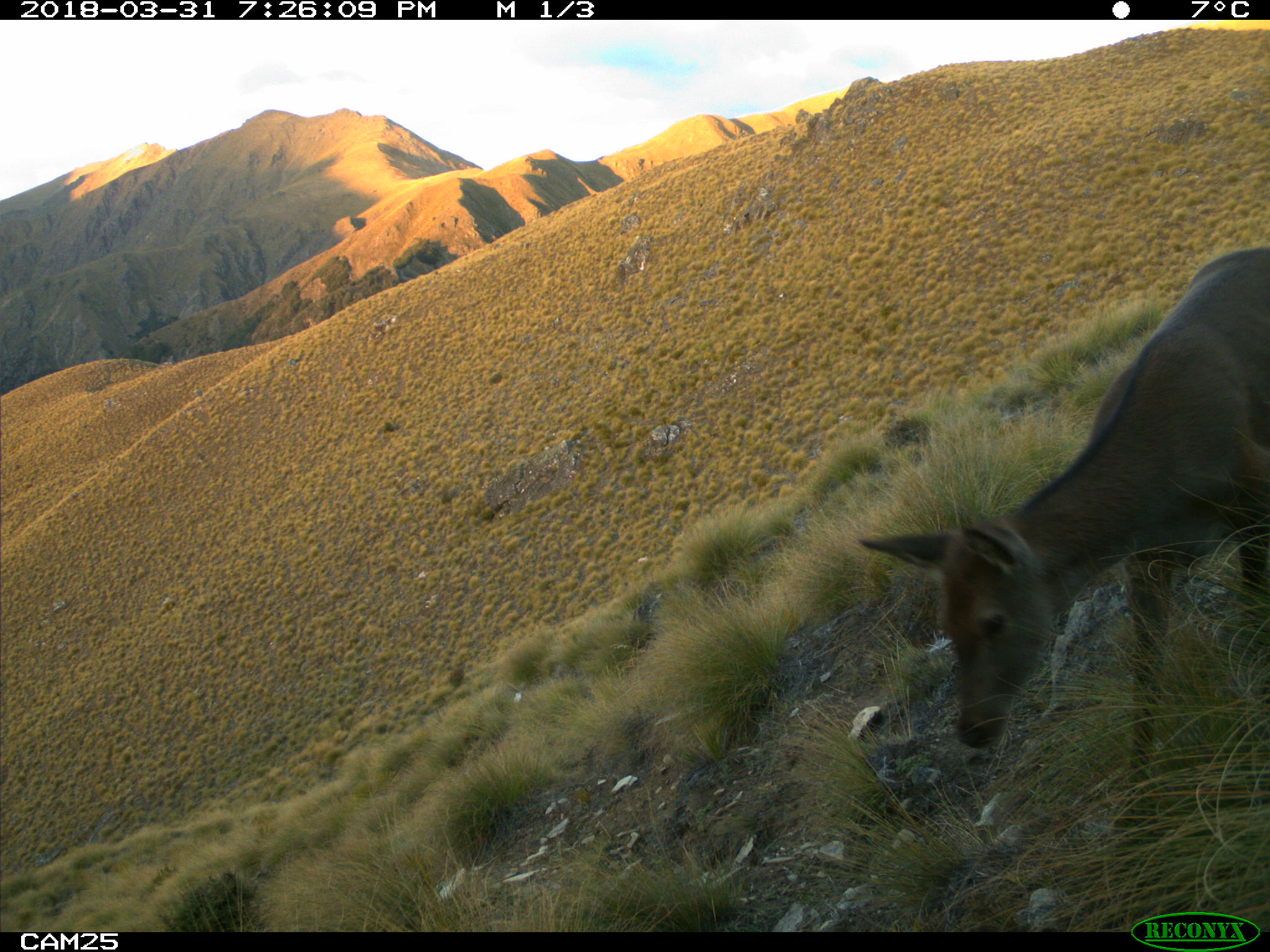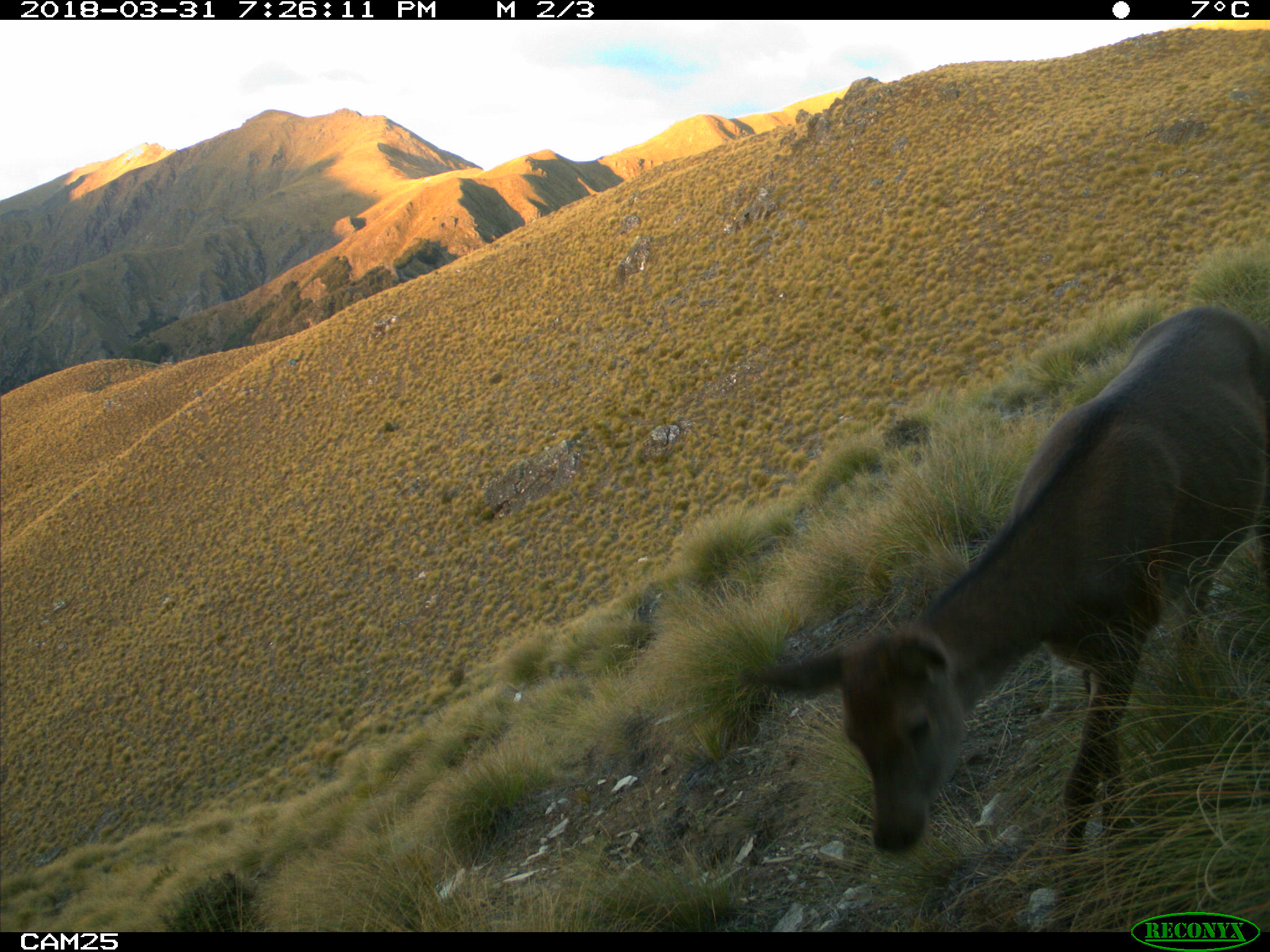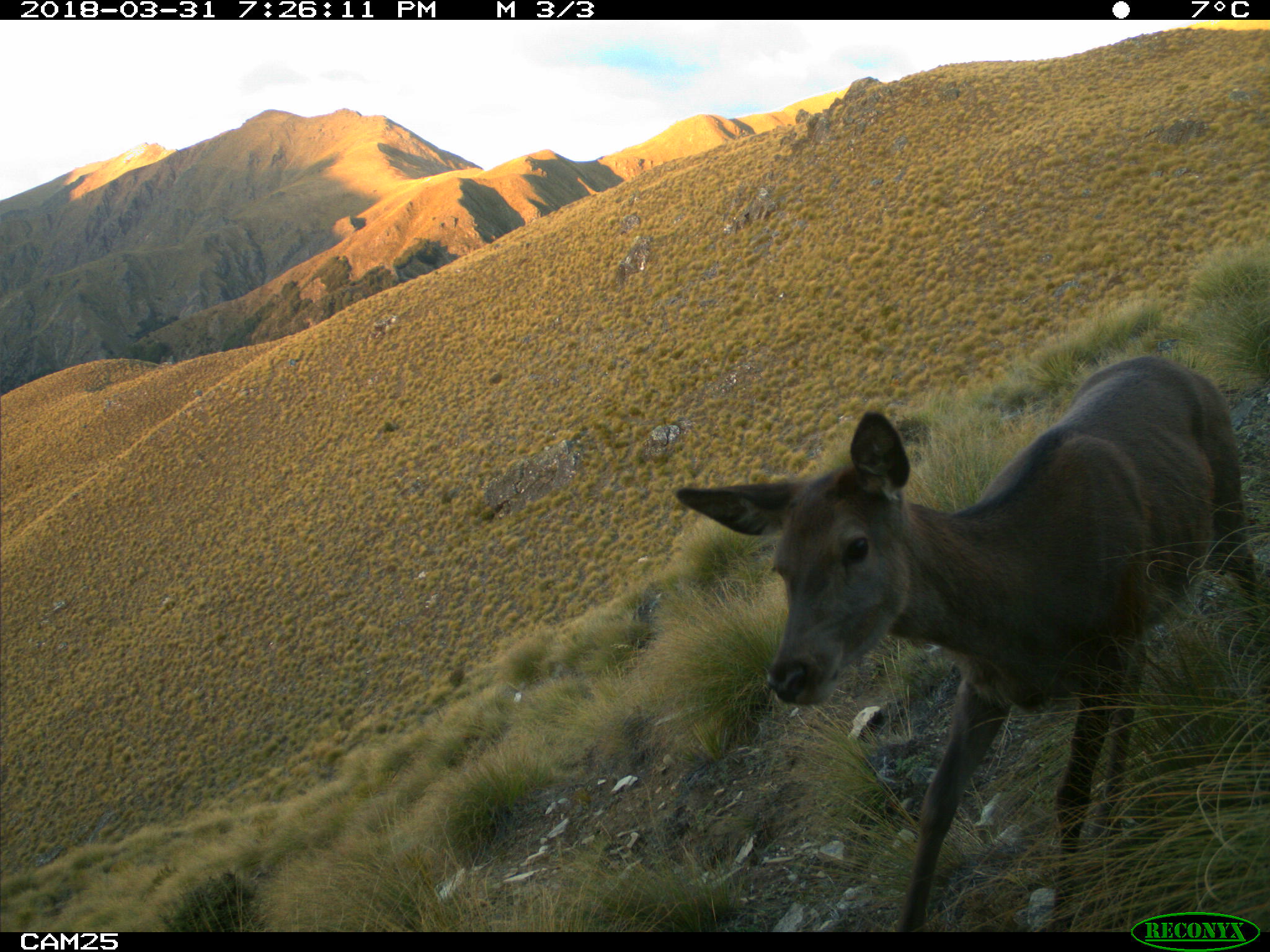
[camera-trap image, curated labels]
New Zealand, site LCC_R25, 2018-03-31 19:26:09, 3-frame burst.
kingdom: Animalia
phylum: Chordata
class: Mammalia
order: Artiodactyla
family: Cervidae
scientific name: Cervidae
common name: deer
Deer (Cervidae).